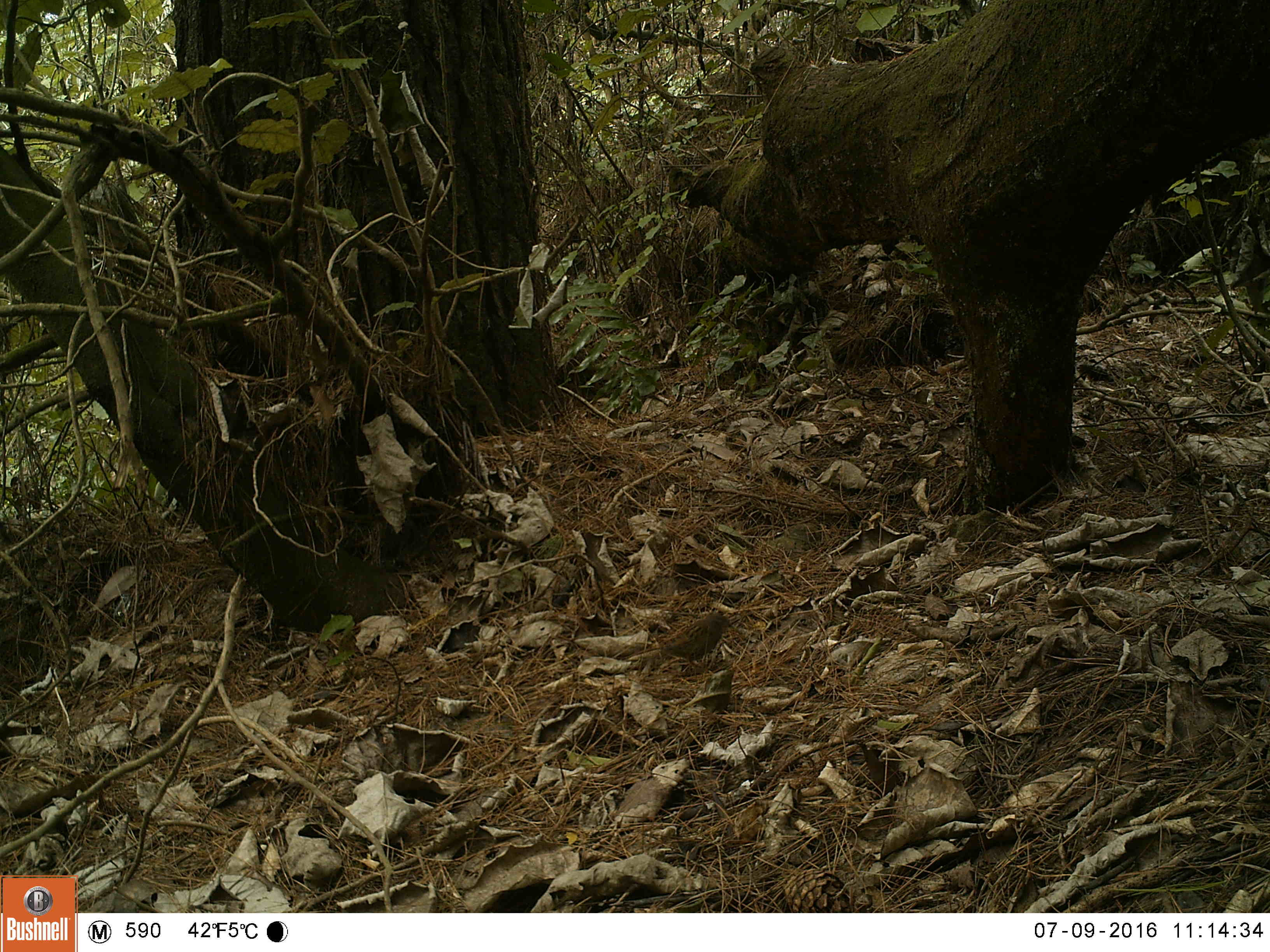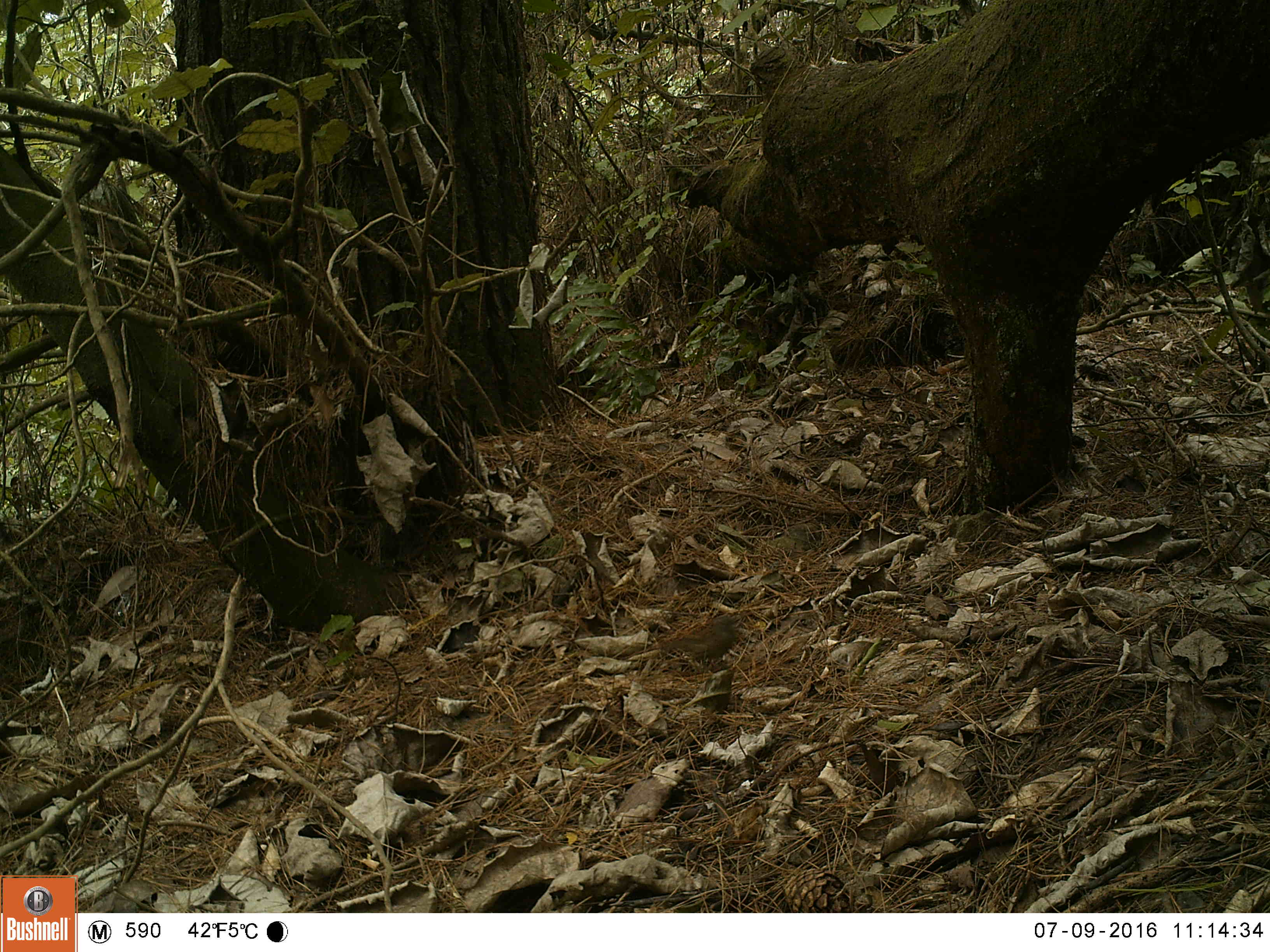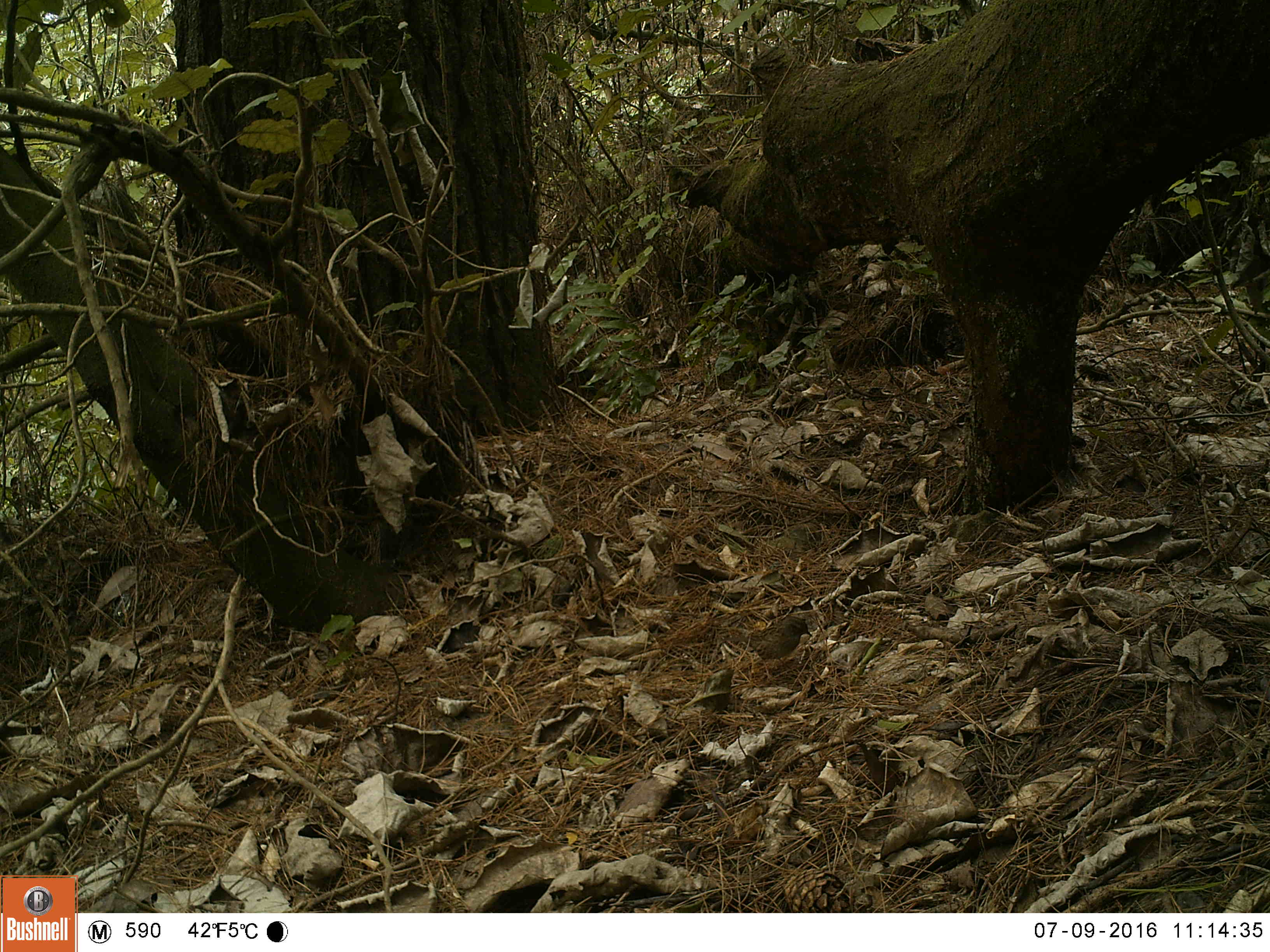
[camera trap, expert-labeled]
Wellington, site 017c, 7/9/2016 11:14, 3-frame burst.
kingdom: Animalia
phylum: Chordata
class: Aves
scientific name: Aves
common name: bird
Bird (Aves).